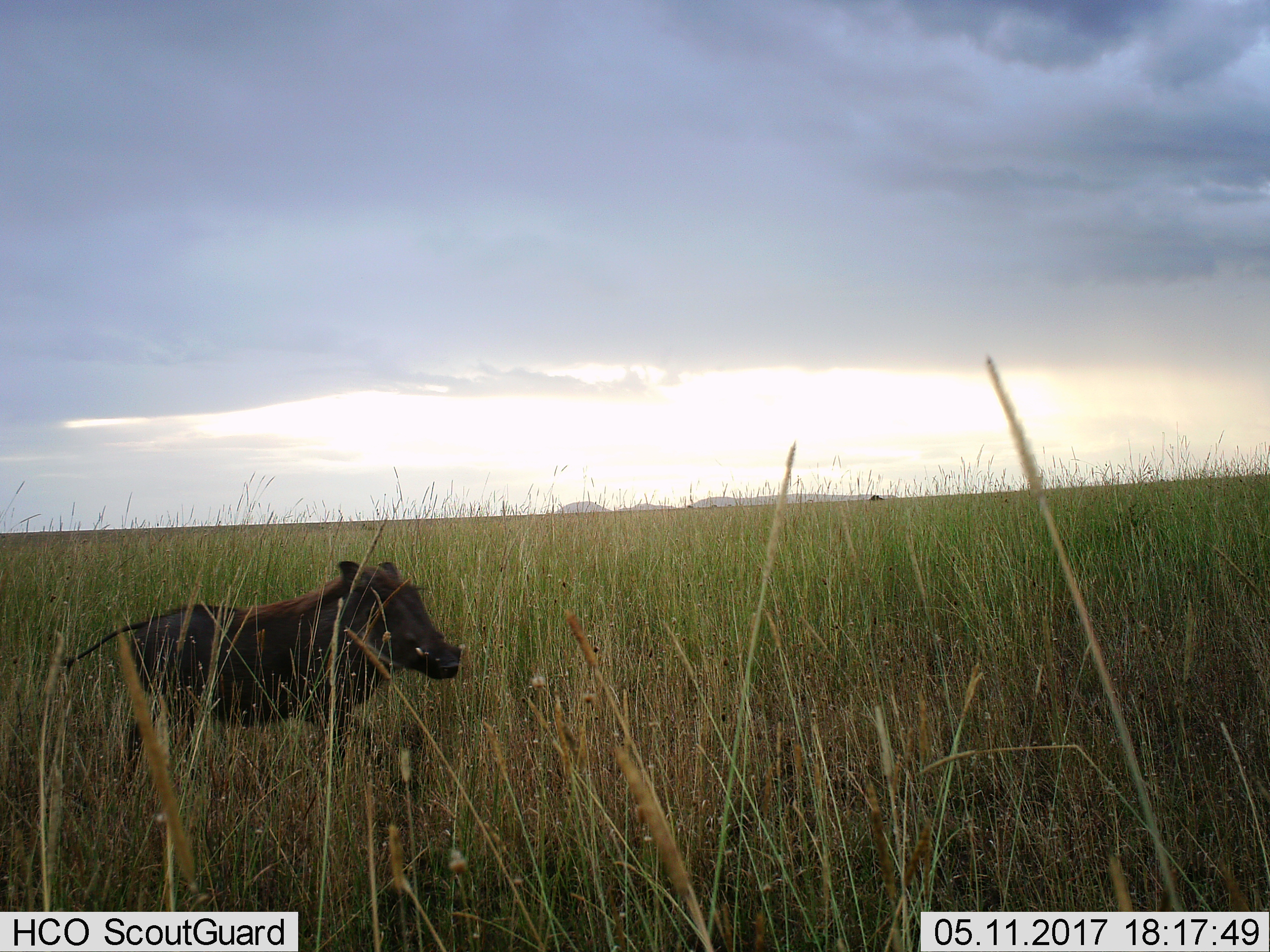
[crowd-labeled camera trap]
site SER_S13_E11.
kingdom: Animalia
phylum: Chordata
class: Mammalia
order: Artiodactyla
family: Suidae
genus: Phacochoerus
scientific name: Phacochoerus africanus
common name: warthog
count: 1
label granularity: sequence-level